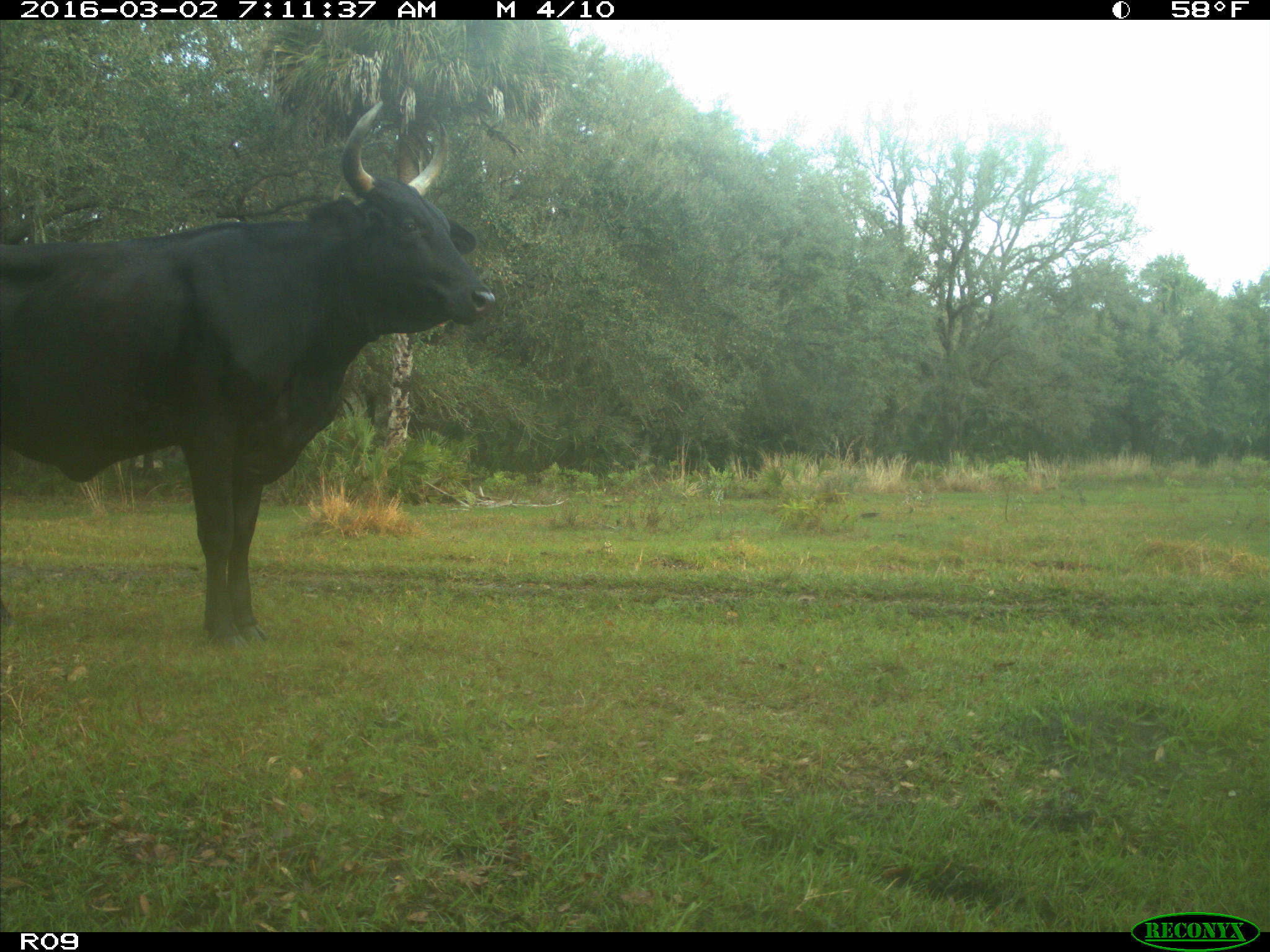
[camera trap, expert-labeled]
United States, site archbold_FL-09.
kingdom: Animalia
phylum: Chordata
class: Mammalia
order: Artiodactyla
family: Bovidae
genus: Bos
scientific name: Bos taurus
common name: domestic cow